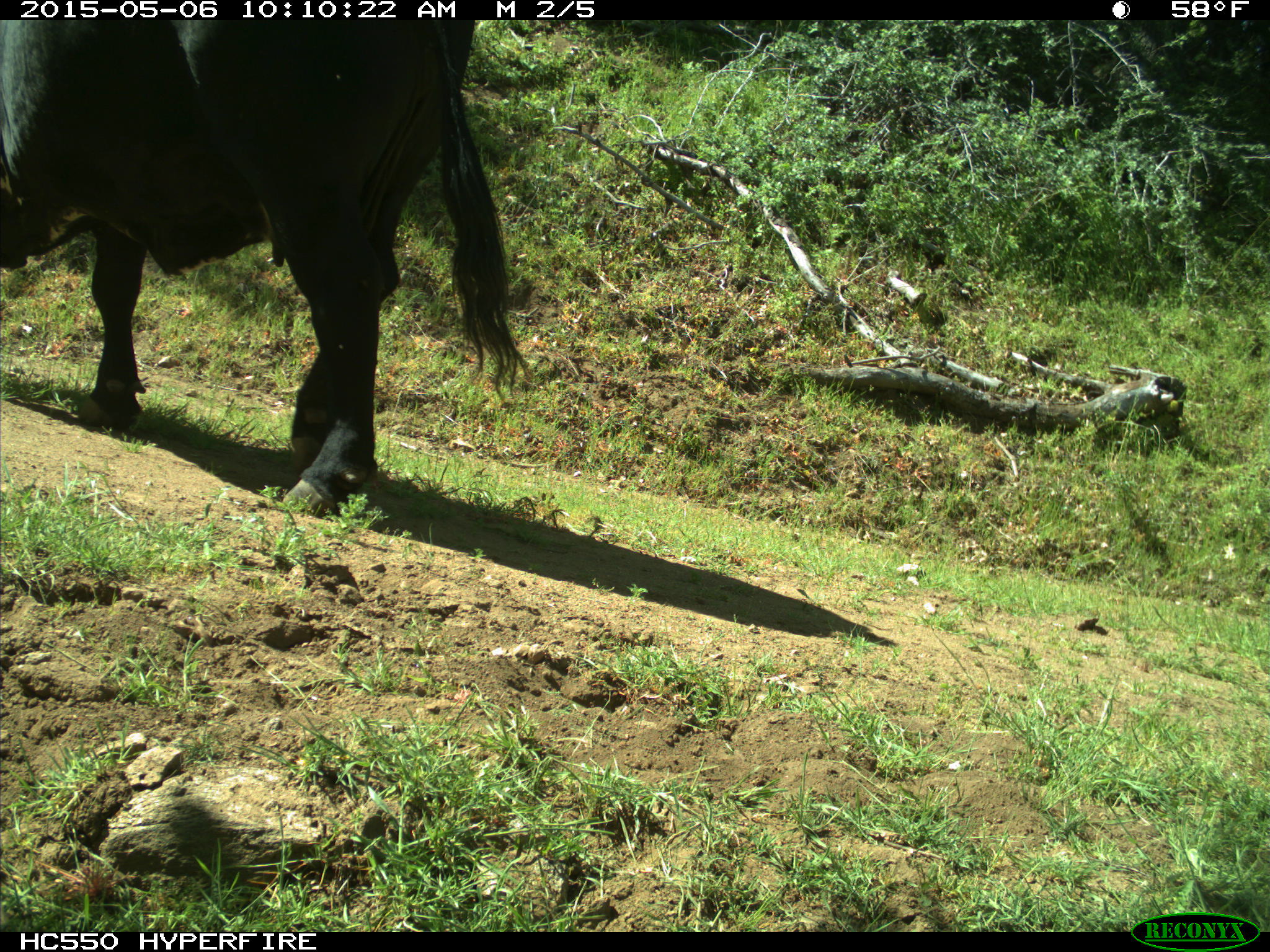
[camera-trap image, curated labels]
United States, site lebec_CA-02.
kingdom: Animalia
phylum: Chordata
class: Mammalia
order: Artiodactyla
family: Bovidae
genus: Bos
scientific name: Bos taurus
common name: domestic cow